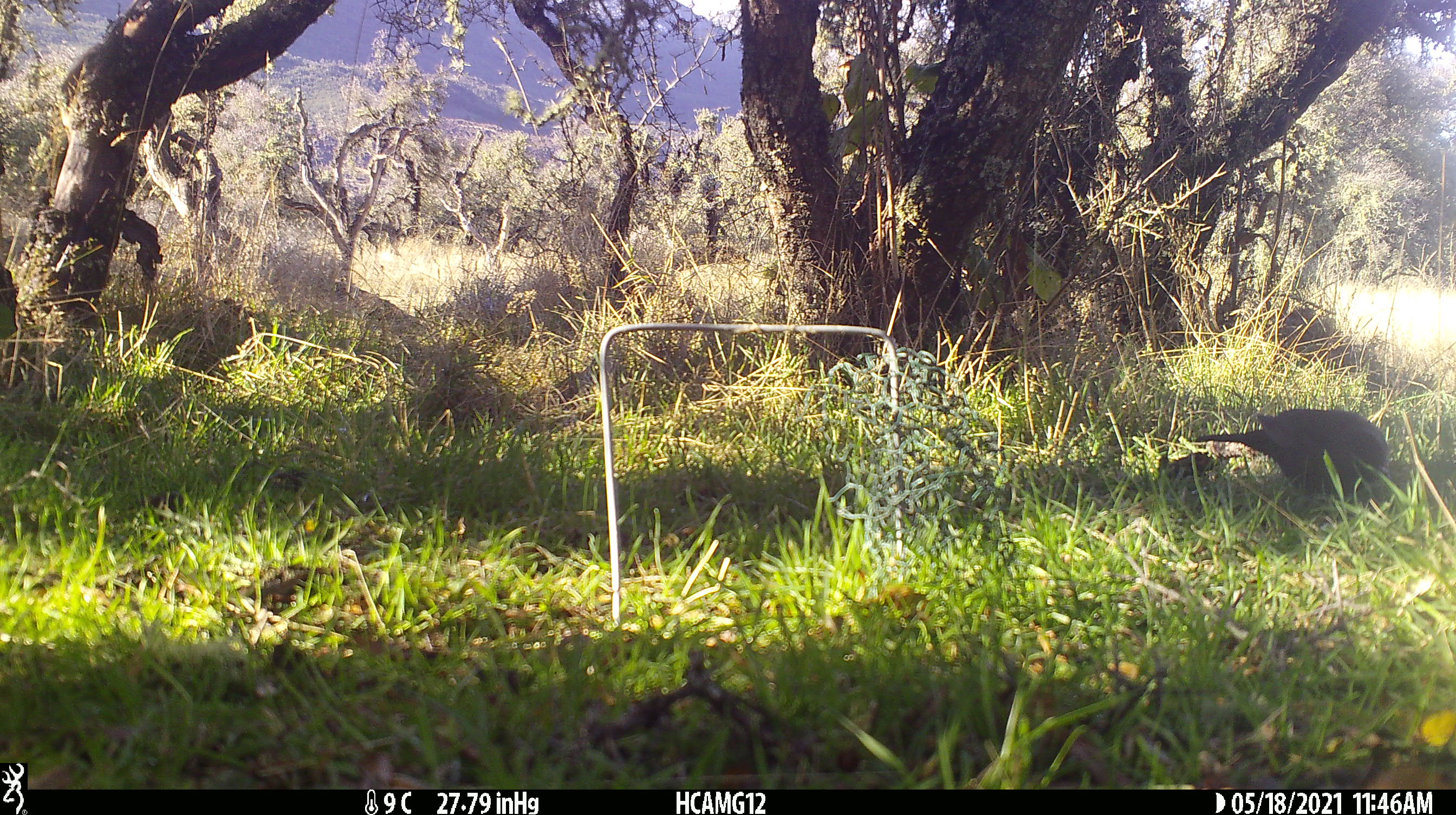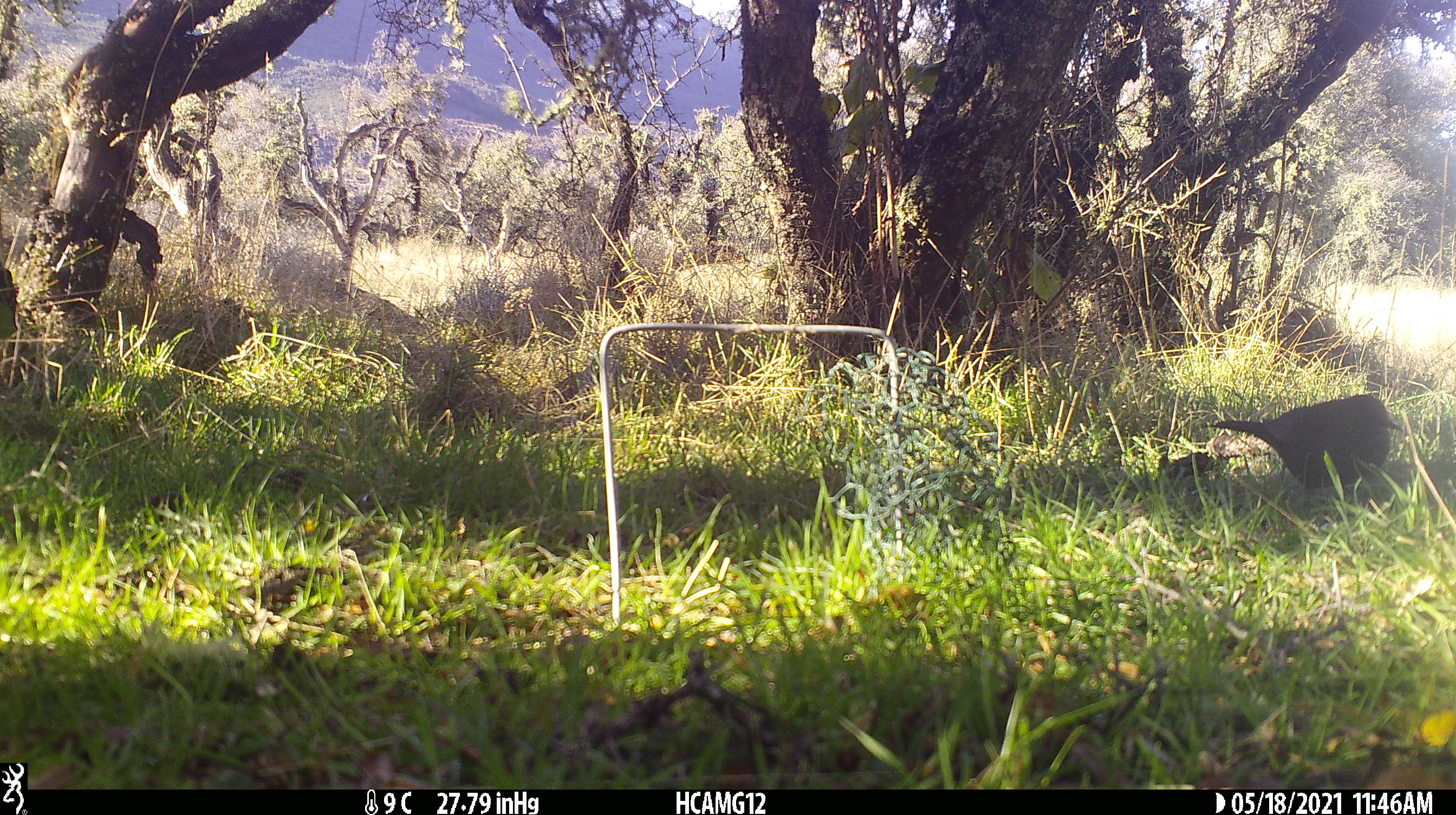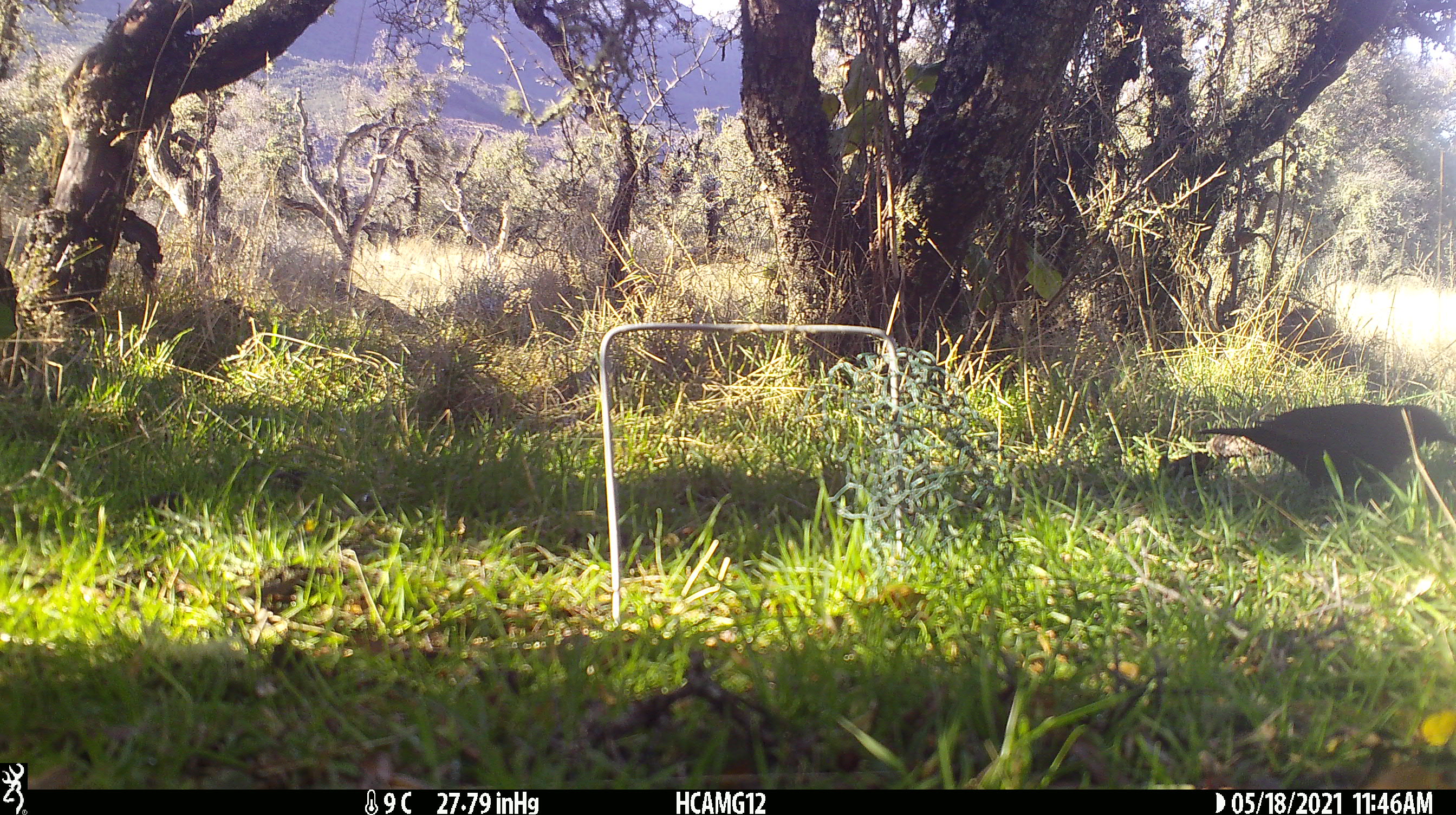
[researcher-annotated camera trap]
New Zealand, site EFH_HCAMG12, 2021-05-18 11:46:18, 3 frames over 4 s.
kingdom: Animalia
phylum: Chordata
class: Aves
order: Passeriformes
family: Turdidae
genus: Turdus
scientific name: Turdus merula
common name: eurasian blackbird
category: blackbird